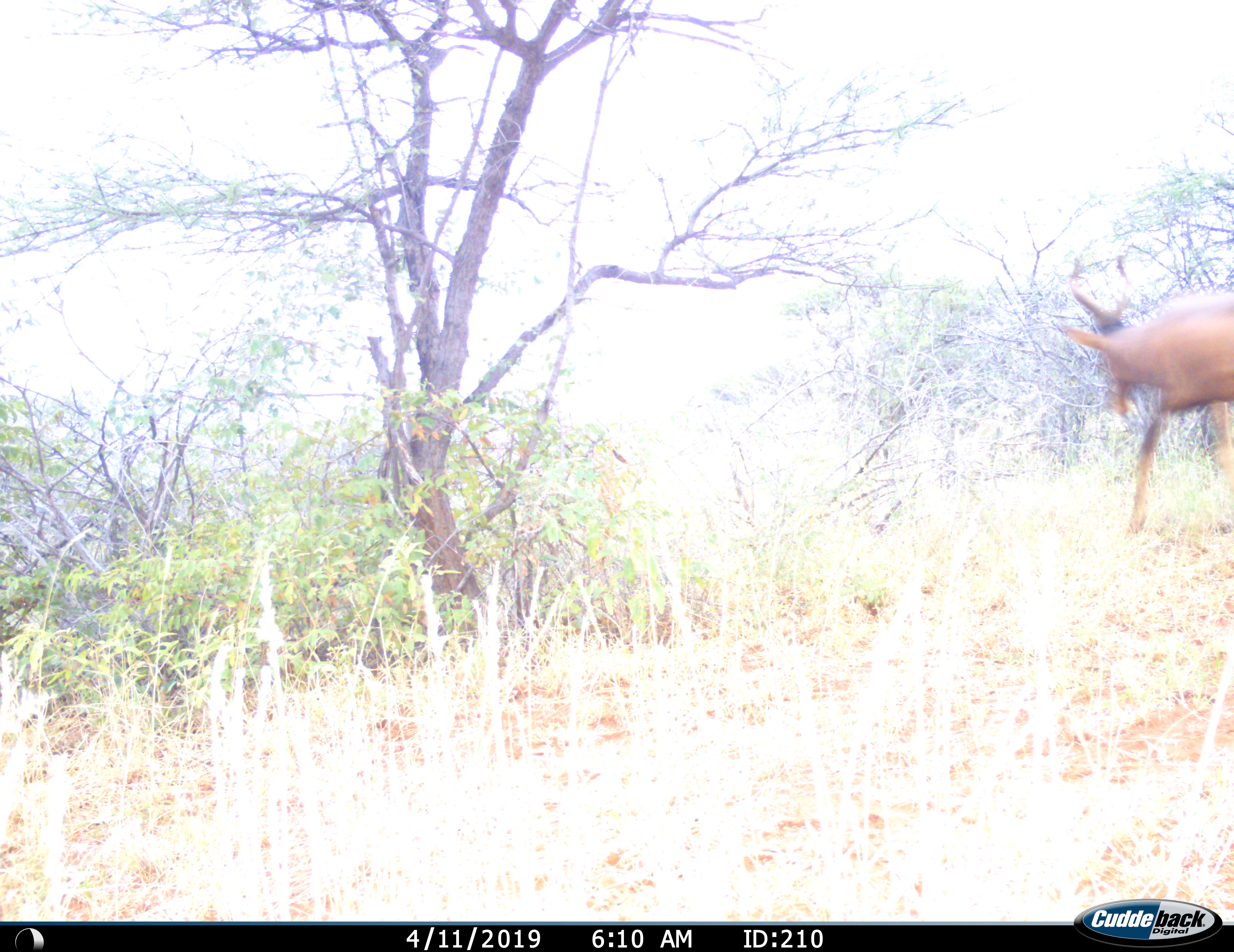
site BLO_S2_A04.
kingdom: Animalia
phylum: Chordata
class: Mammalia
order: Artiodactyla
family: Bovidae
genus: Alcelaphus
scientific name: Alcelaphus buselaphus caama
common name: red hartebeest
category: hartebeestred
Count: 1.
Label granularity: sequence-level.